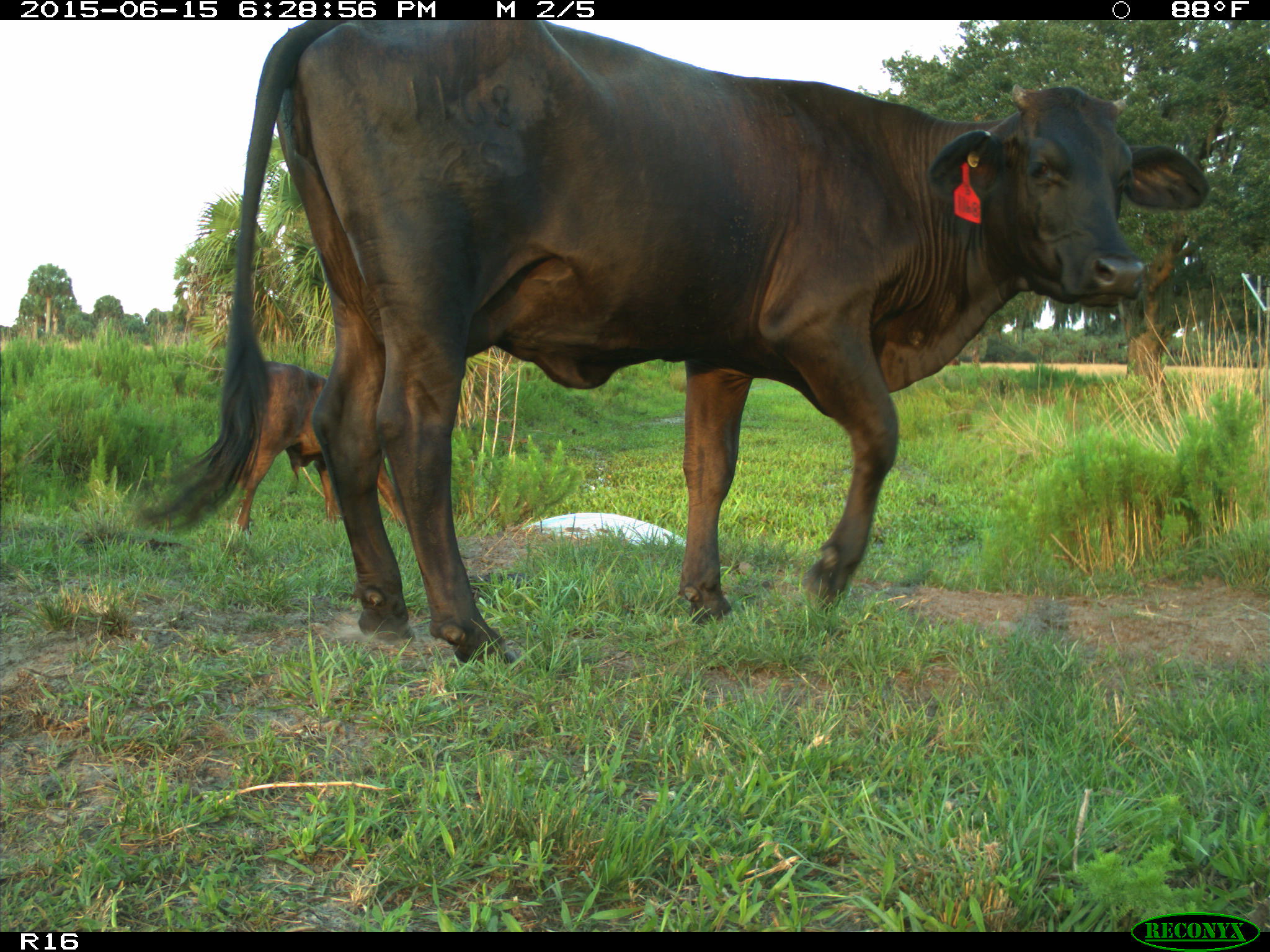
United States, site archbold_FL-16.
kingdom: Animalia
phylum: Chordata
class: Mammalia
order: Artiodactyla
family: Bovidae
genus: Bos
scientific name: Bos taurus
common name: domestic cow